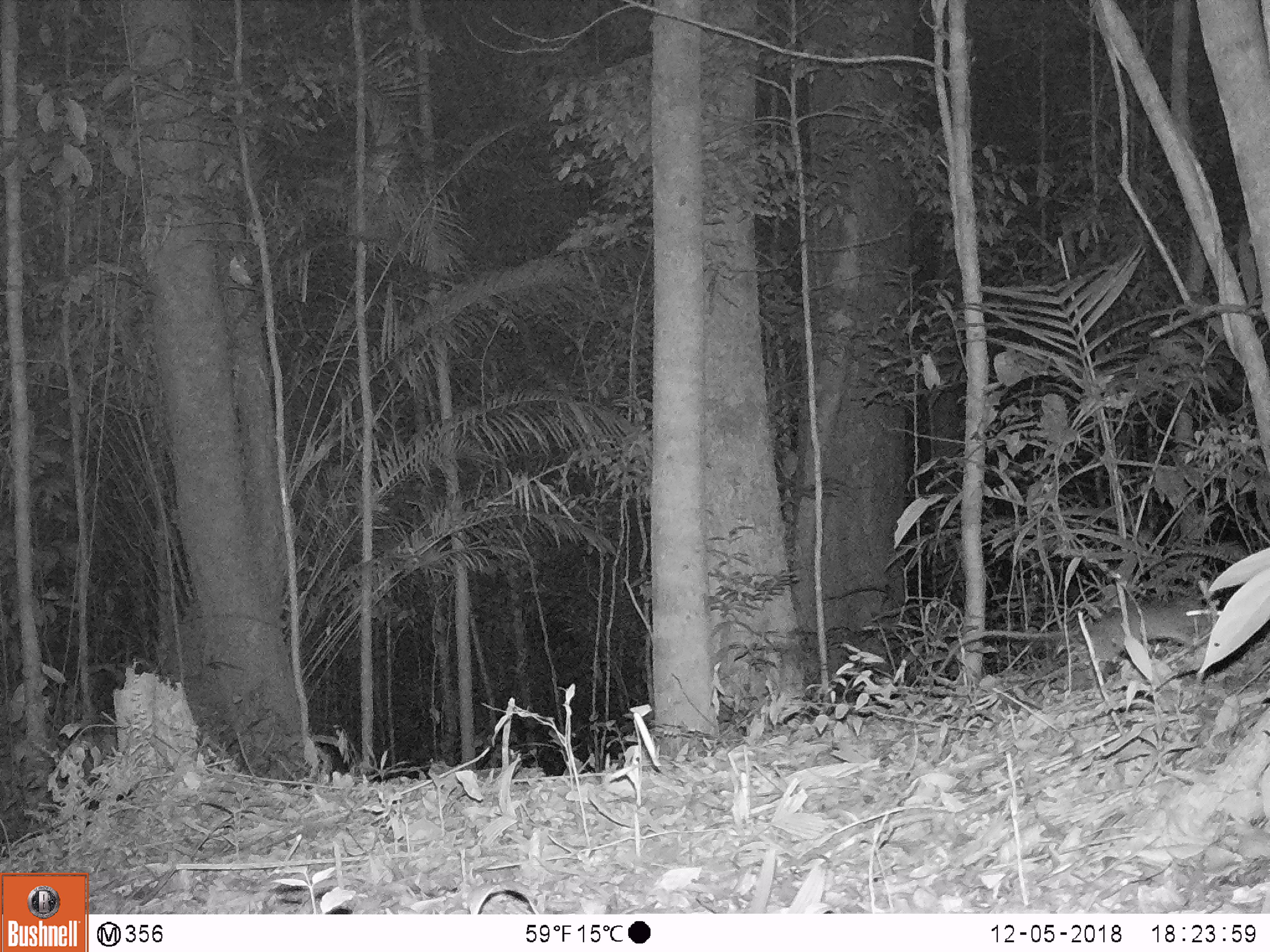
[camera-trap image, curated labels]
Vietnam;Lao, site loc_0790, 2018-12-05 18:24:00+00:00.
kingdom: Animalia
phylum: Chordata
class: Mammalia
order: Rodentia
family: Muridae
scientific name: Muridae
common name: old-world mice and rats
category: unidentified murid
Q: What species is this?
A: Unidentified murid (old-world mice and rats) (Muridae).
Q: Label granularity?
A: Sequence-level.